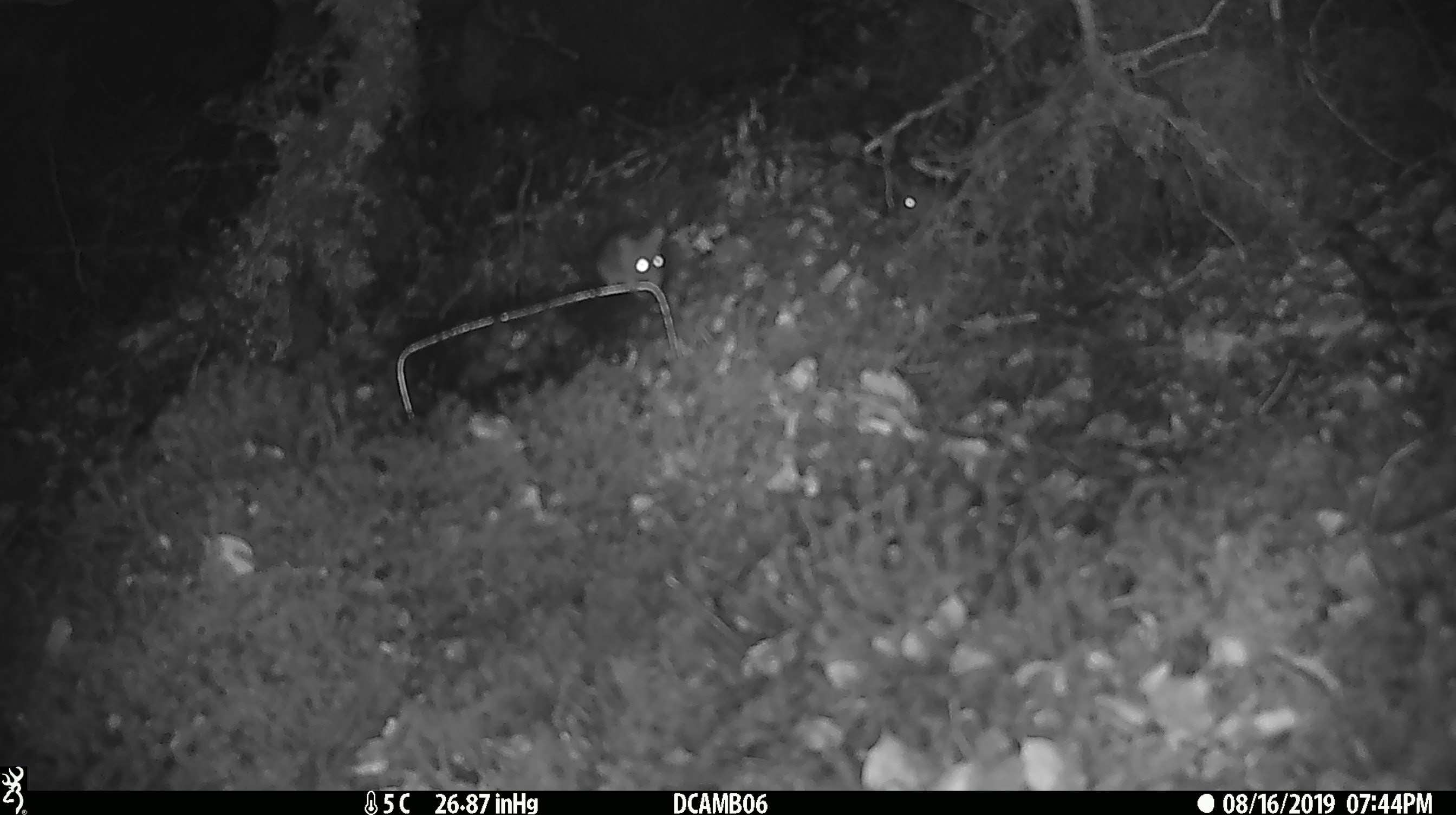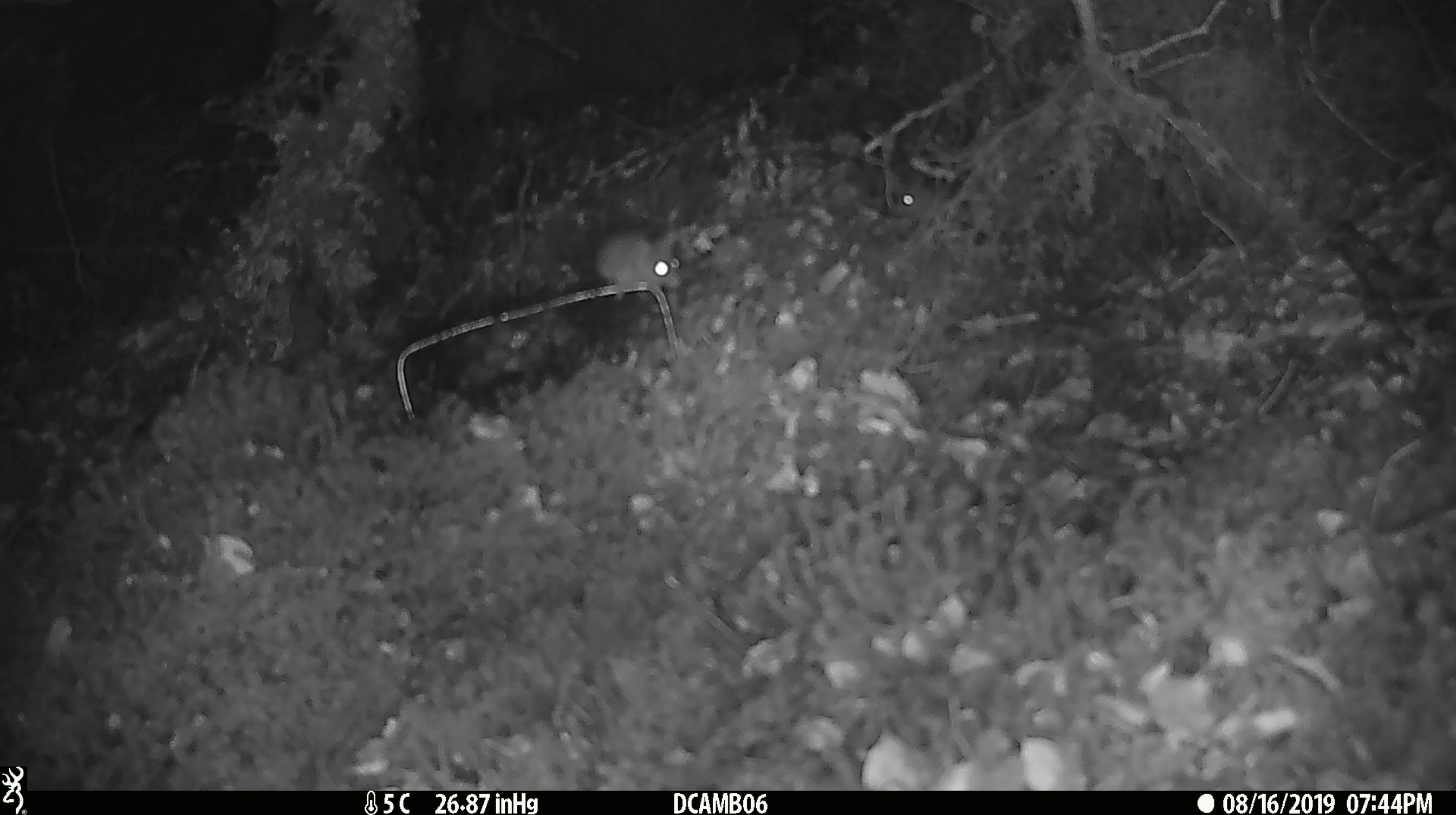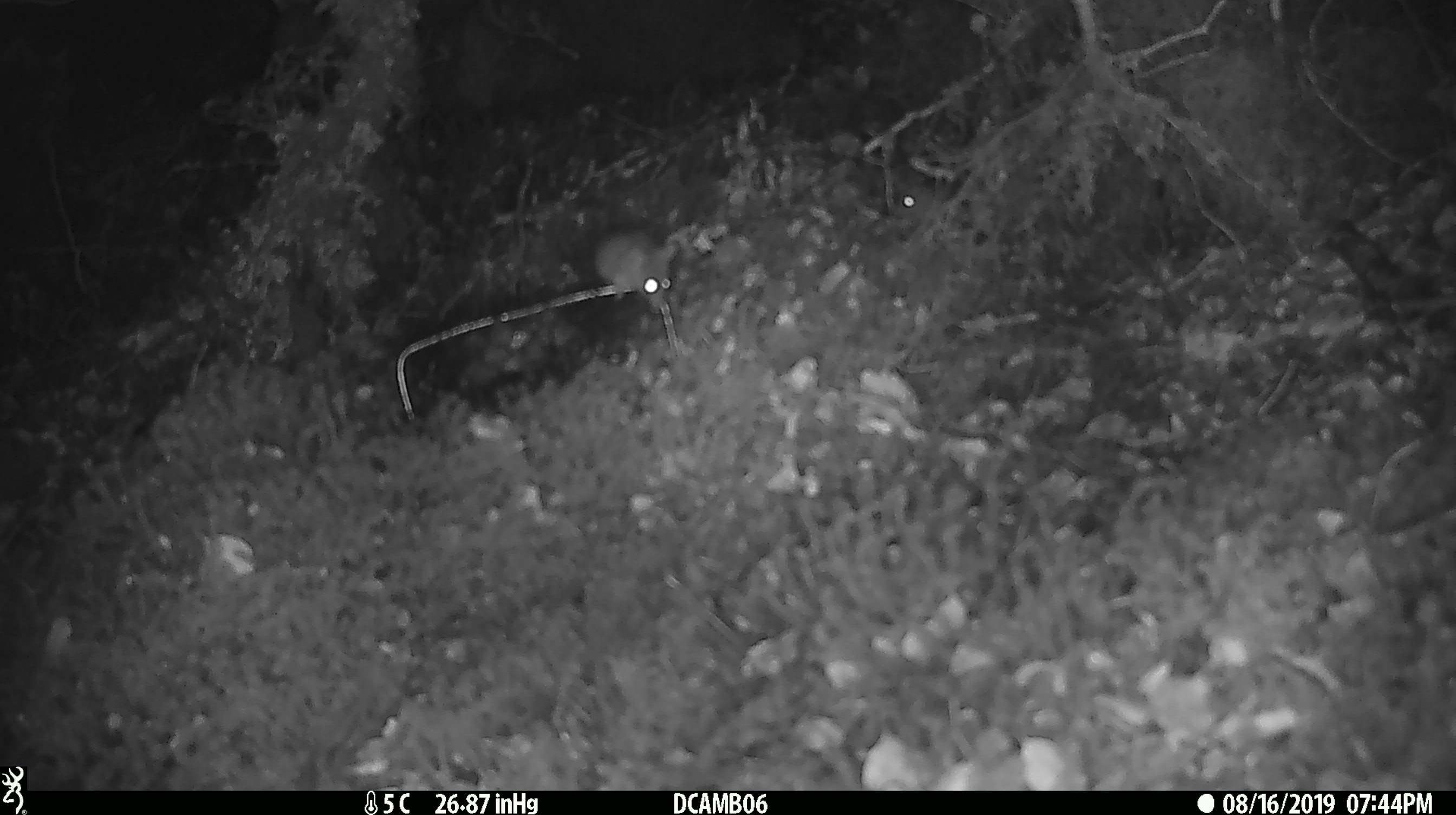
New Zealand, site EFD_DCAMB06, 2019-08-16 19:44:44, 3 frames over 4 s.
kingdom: Animalia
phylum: Chordata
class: Mammalia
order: Rodentia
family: Muridae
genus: Mus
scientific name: Mus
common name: mouse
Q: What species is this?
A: Mouse (Mus).